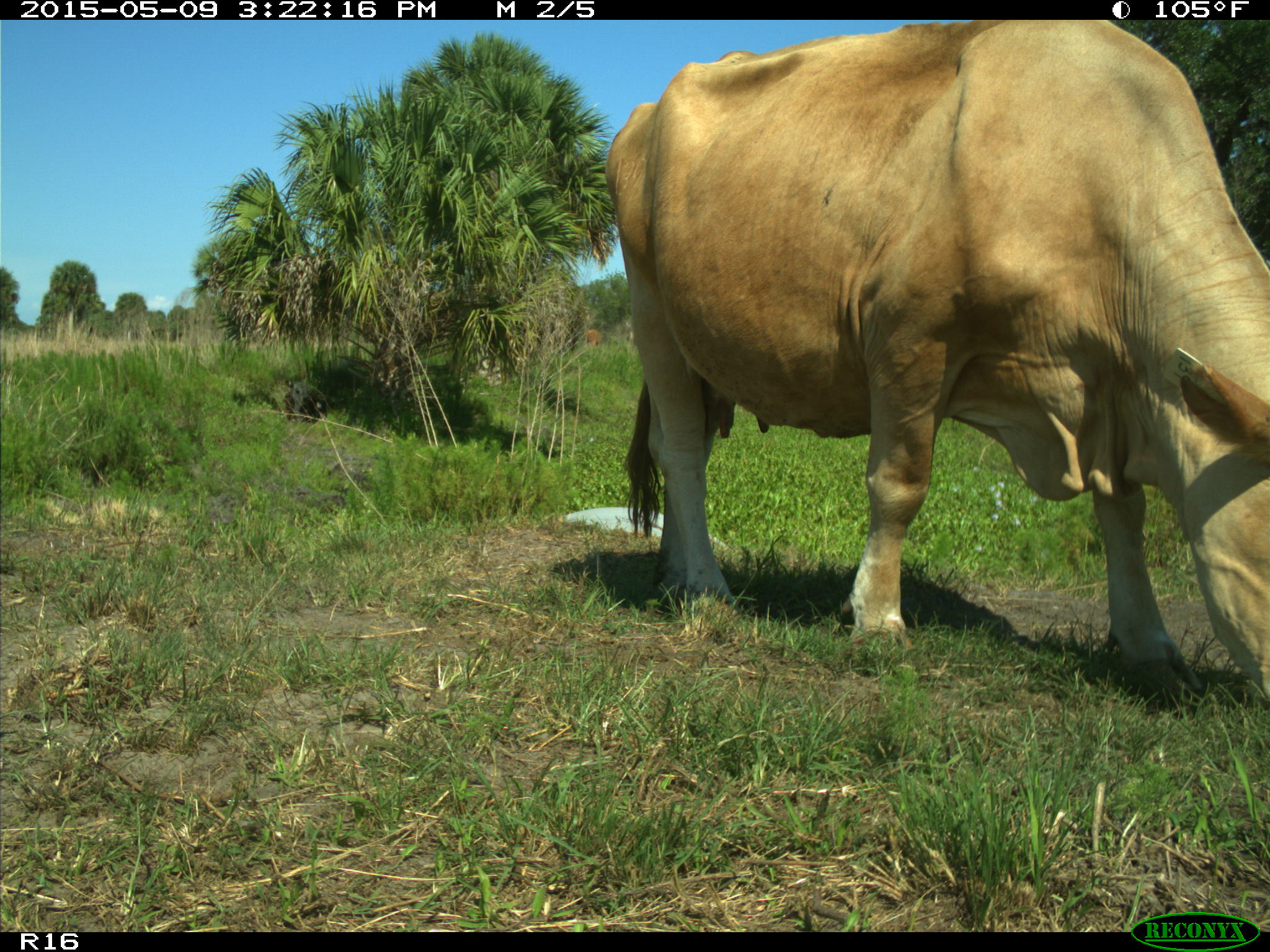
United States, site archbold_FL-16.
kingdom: Animalia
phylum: Chordata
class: Mammalia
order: Artiodactyla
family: Bovidae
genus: Bos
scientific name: Bos taurus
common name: domestic cow